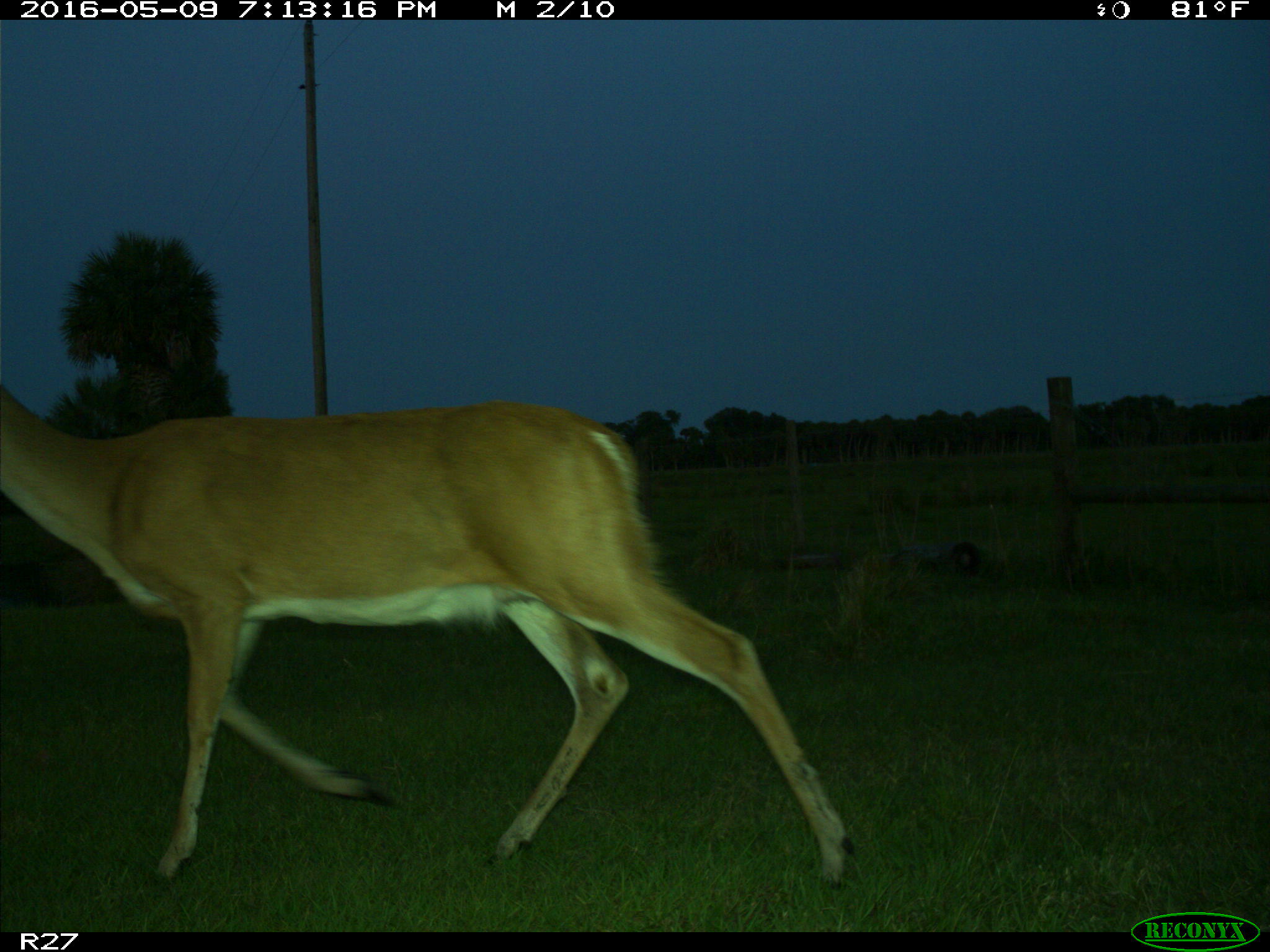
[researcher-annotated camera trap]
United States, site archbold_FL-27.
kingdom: Animalia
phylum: Chordata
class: Mammalia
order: Artiodactyla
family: Cervidae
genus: Odocoileus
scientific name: Odocoileus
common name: deer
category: unidentified deer